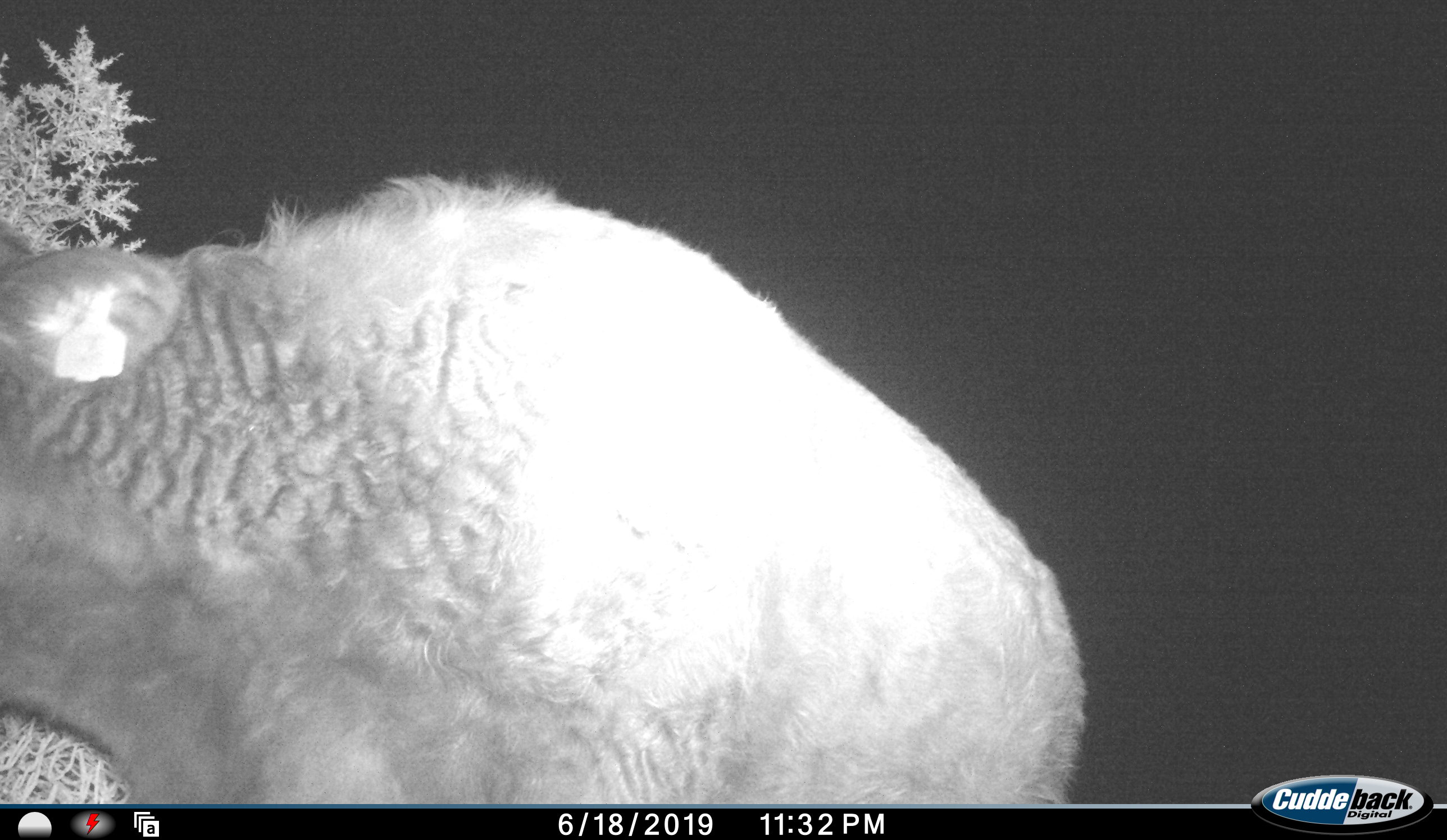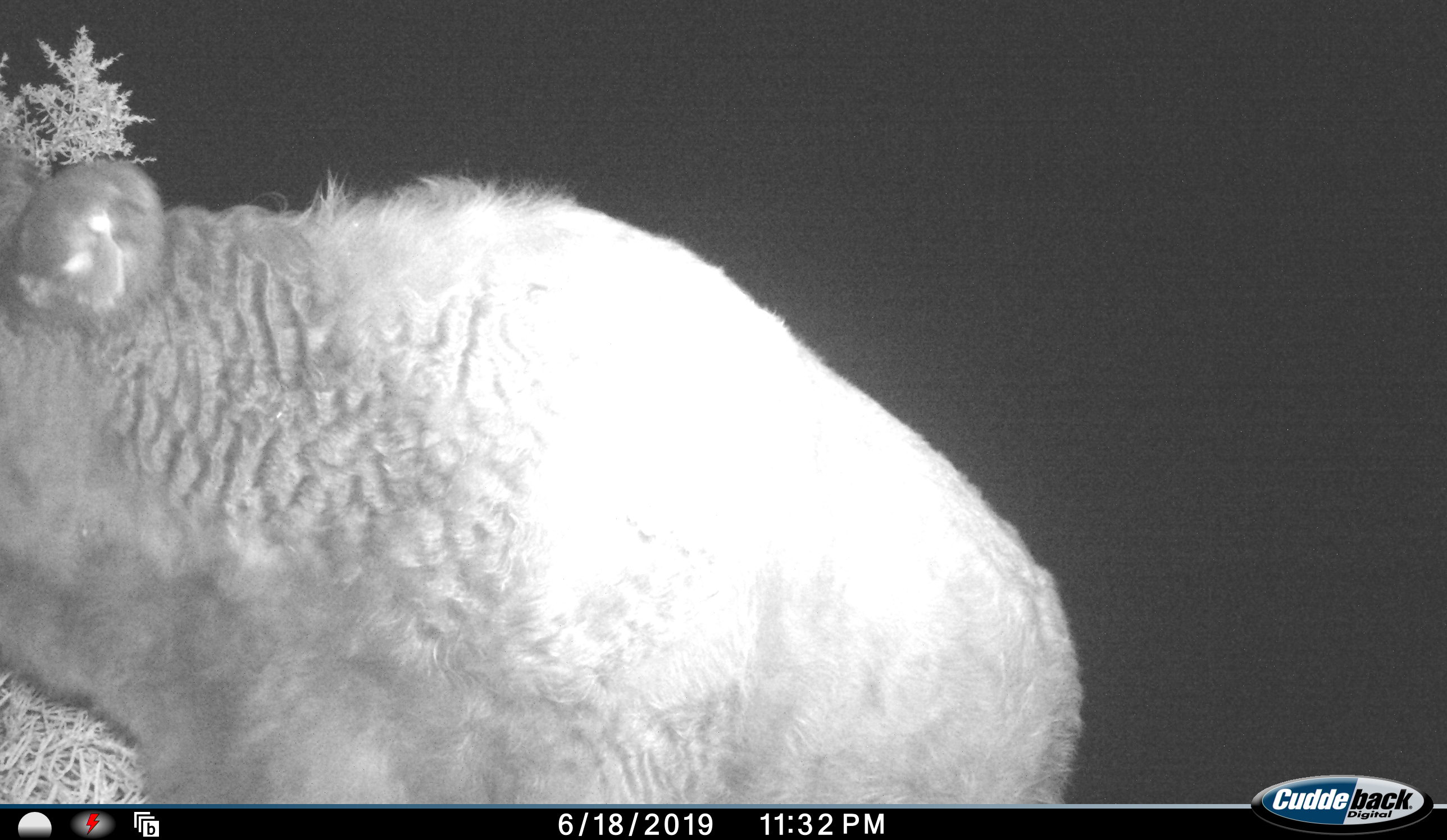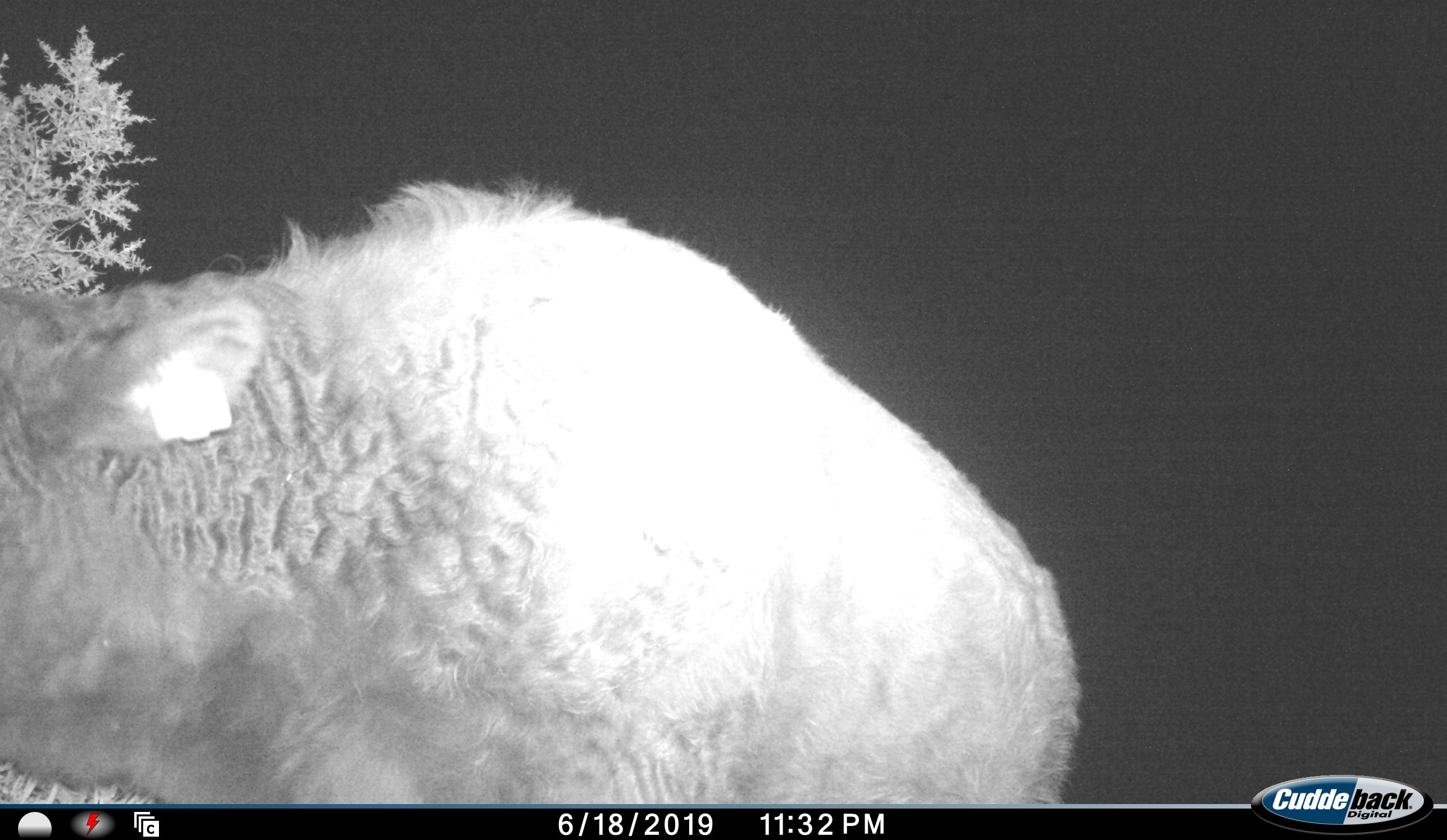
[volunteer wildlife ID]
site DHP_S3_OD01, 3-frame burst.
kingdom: Animalia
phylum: Chordata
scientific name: Vertebrata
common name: domestic animal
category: domesticanimal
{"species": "domesticanimal (domestic animal) (Vertebrata)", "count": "1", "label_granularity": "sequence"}